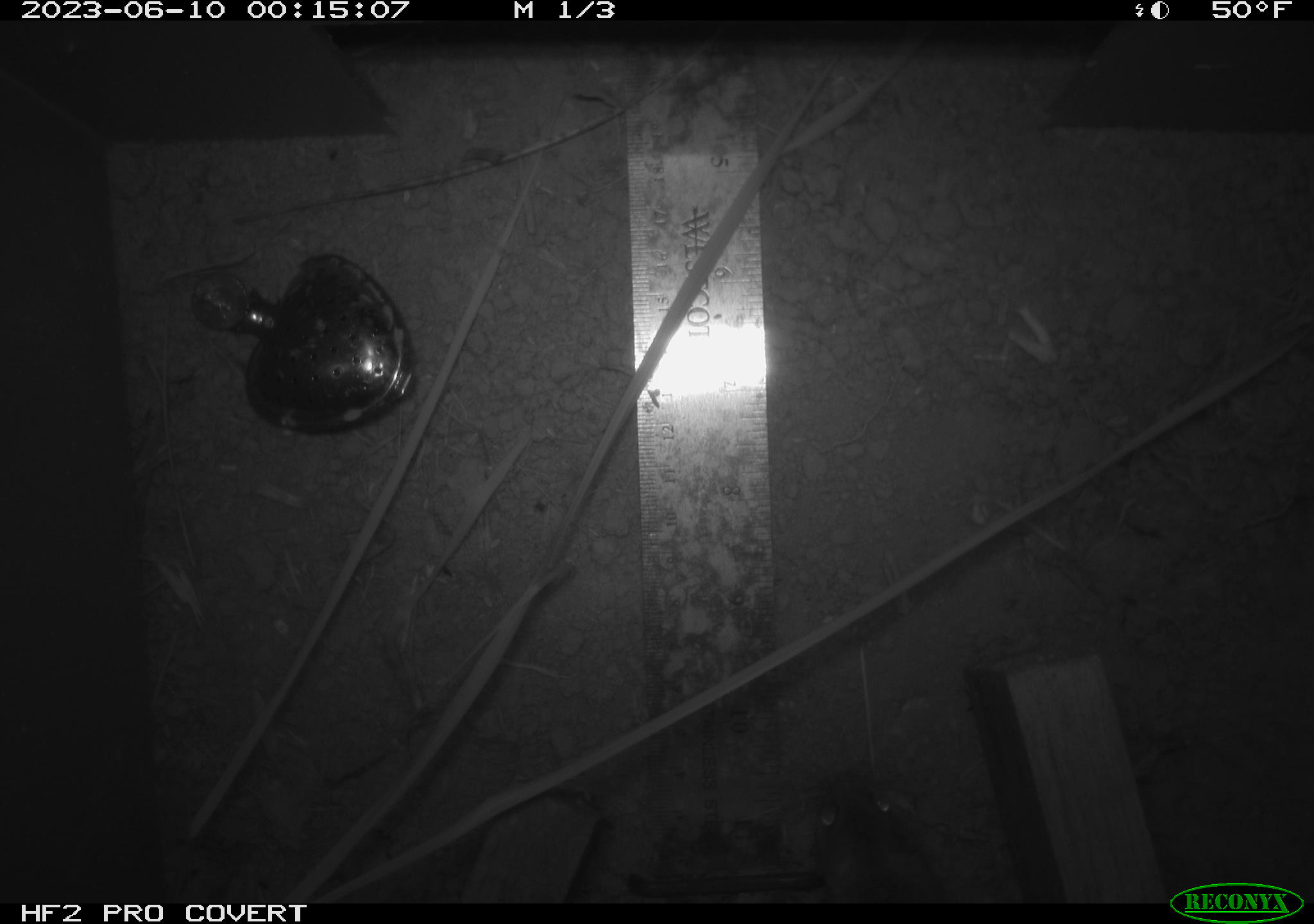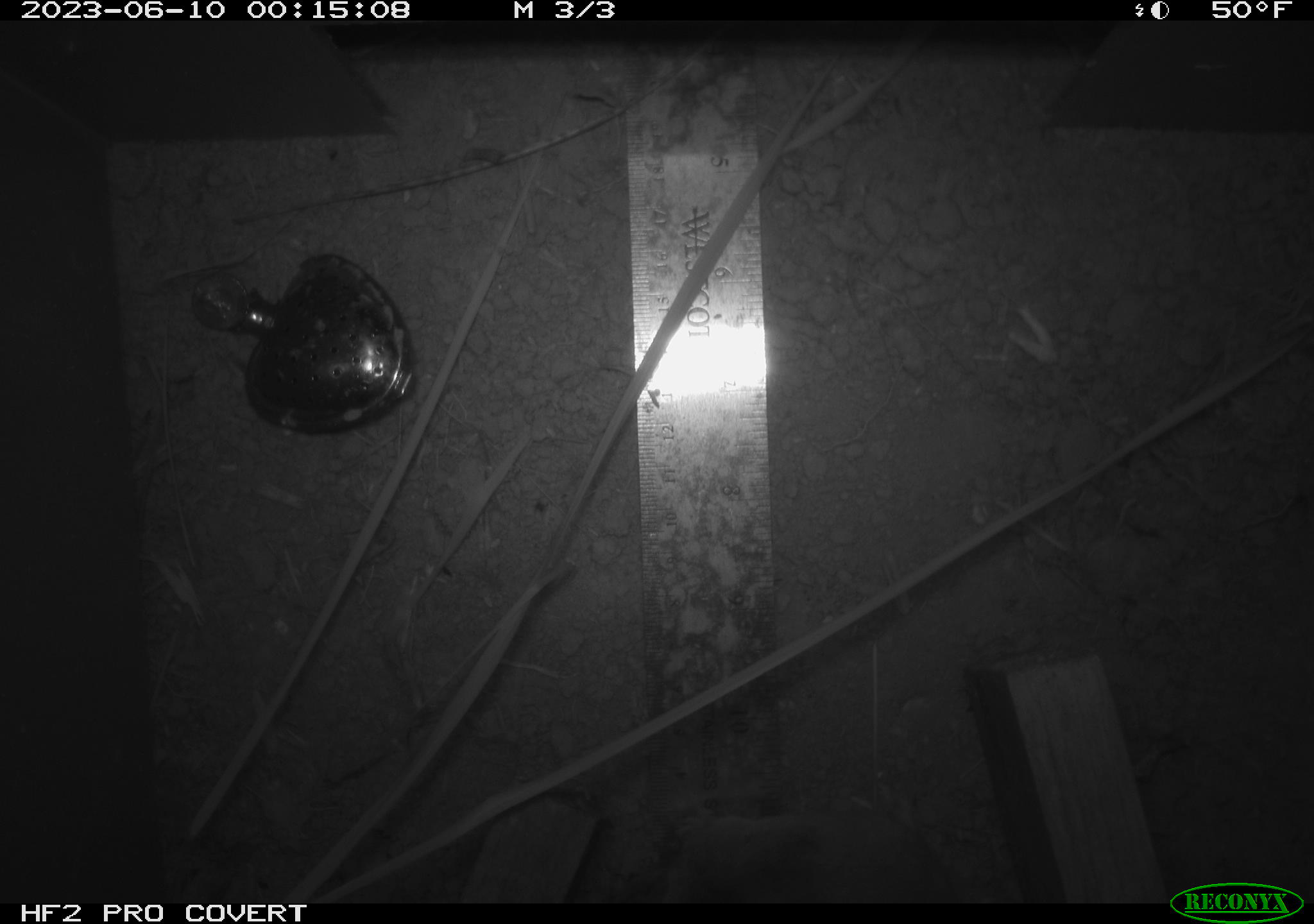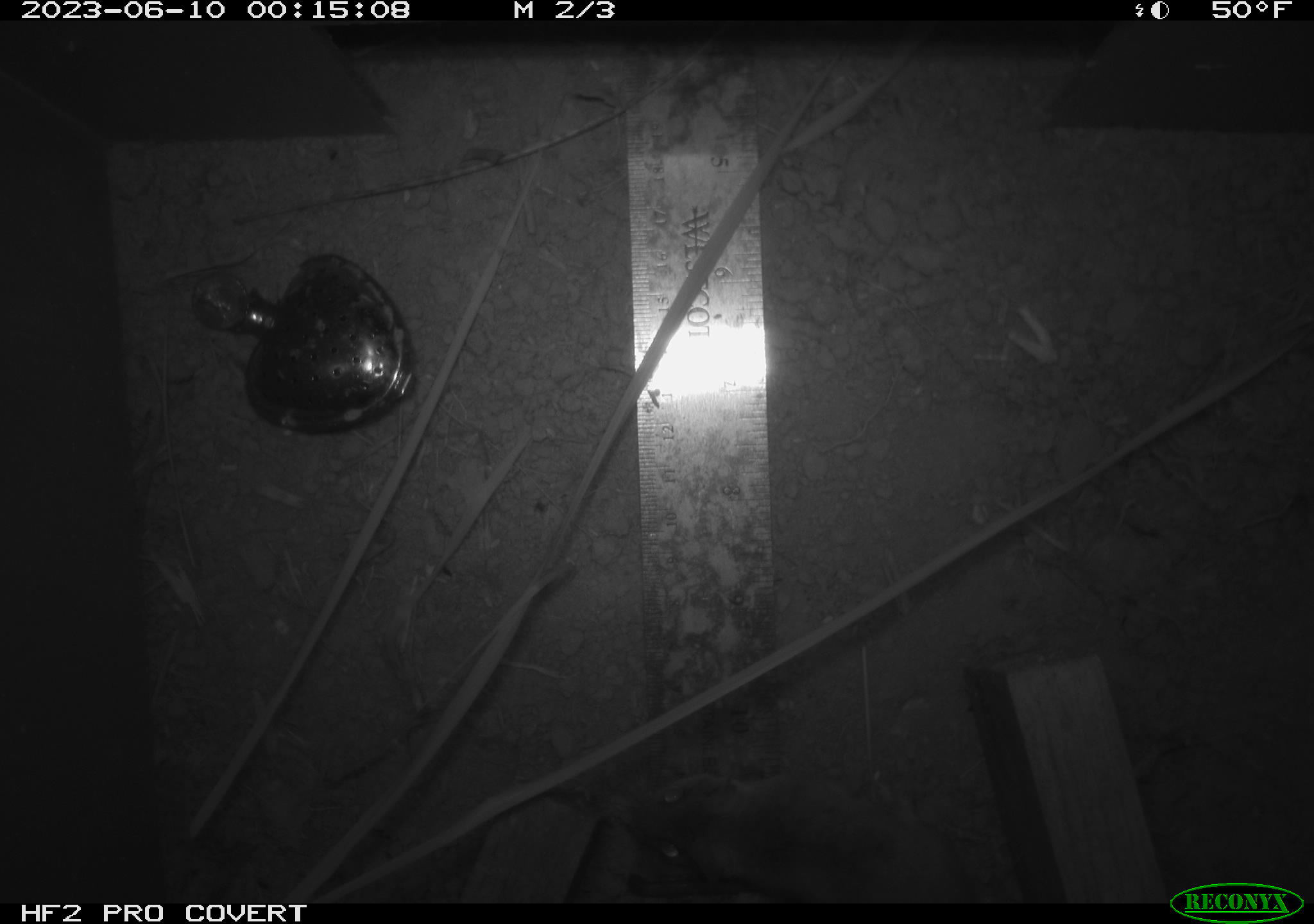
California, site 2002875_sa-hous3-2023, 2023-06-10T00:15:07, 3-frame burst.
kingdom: Animalia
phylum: Chordata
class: Mammalia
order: Rodentia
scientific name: Rodentia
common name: mouse species